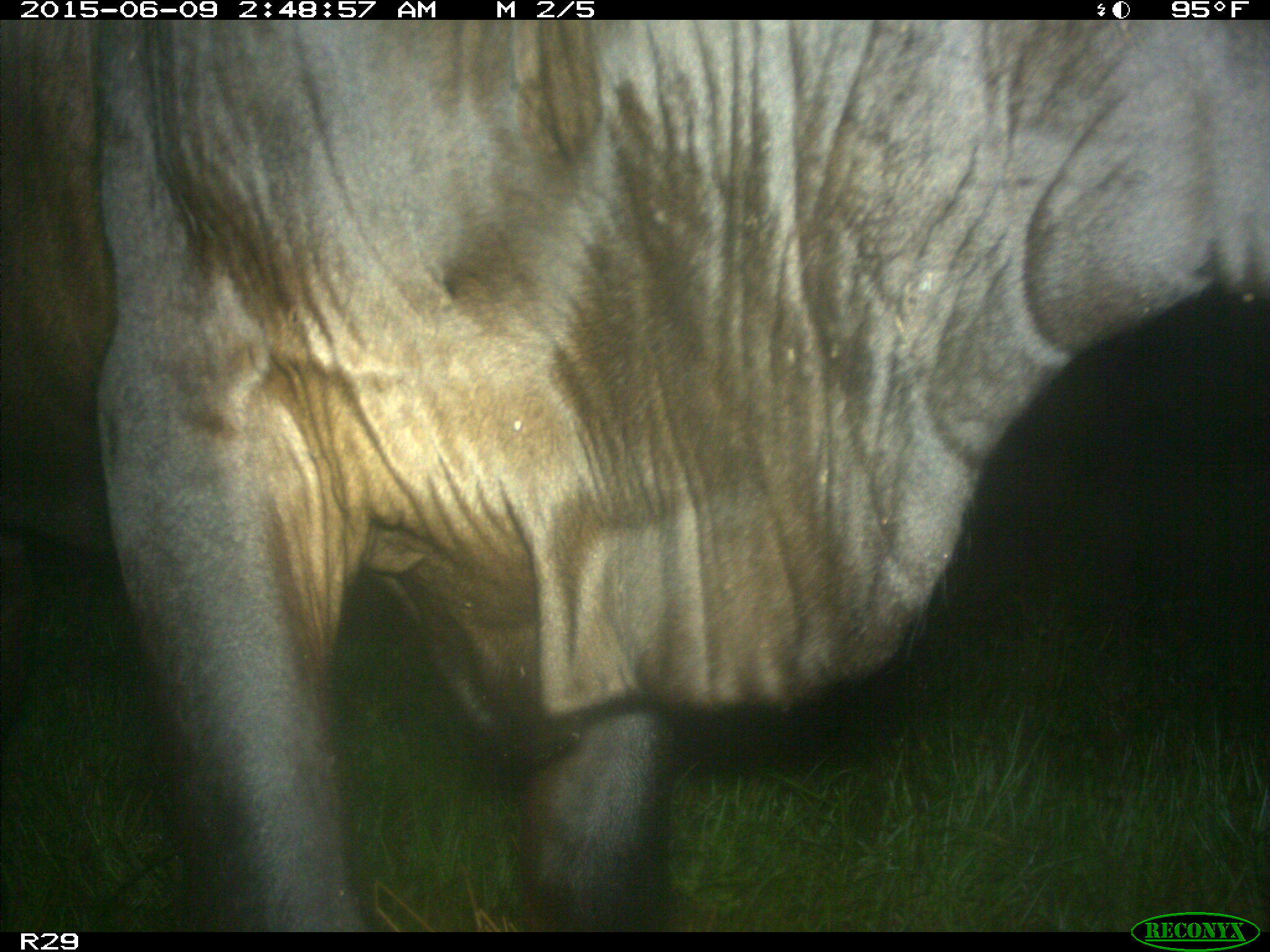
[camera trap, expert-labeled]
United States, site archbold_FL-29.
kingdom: Animalia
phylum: Chordata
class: Mammalia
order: Artiodactyla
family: Bovidae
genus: Bos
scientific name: Bos taurus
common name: domestic cow